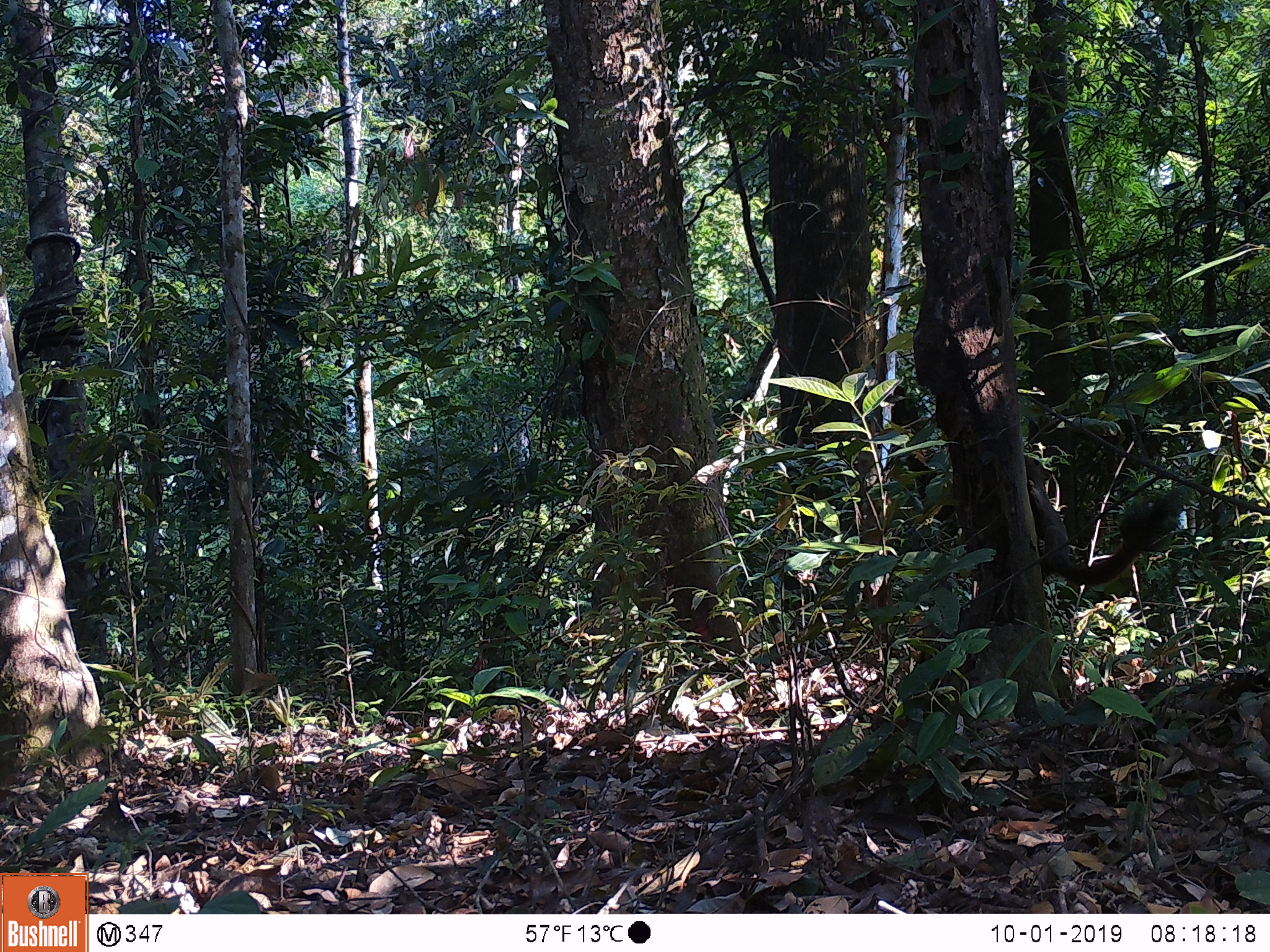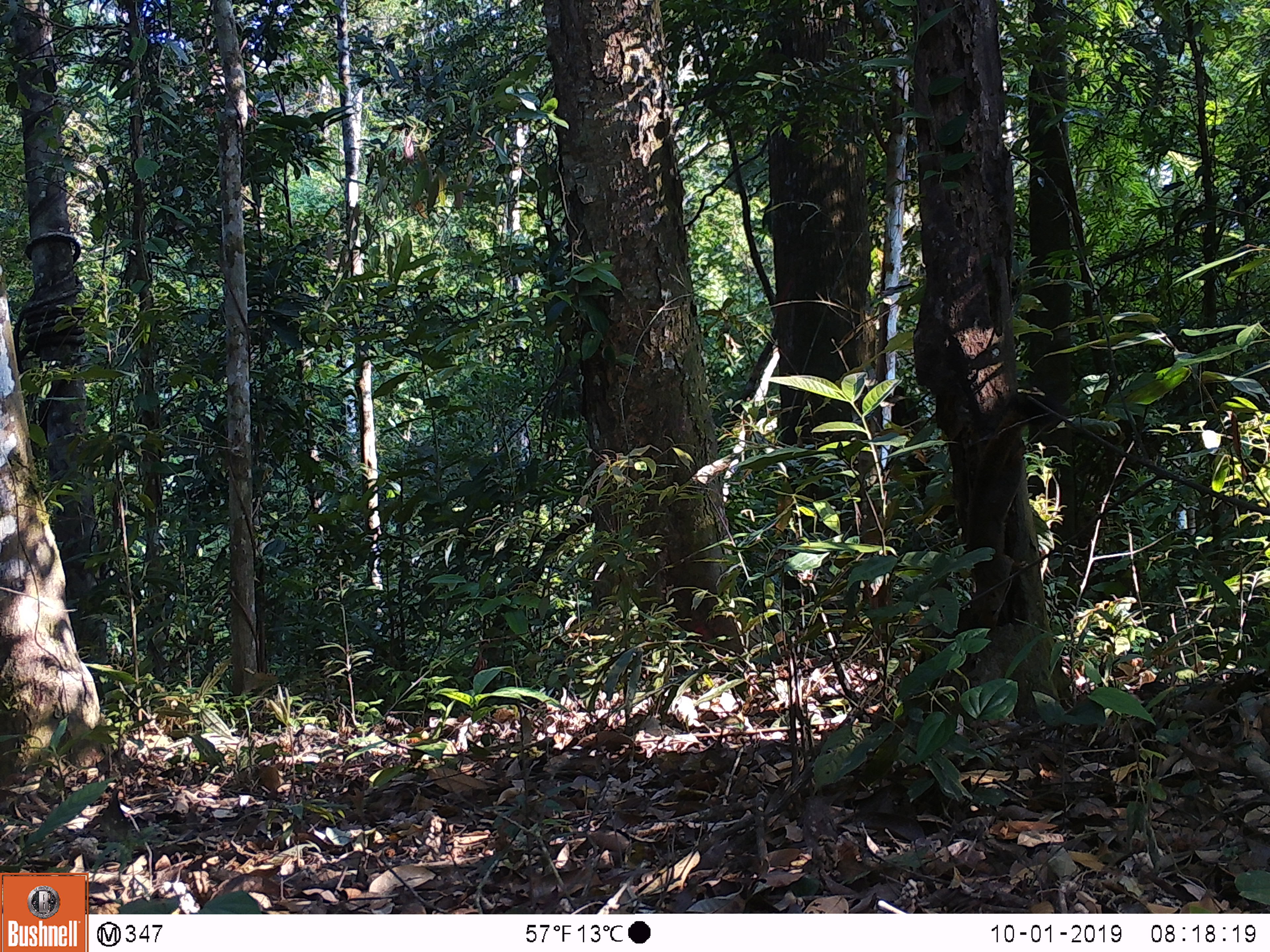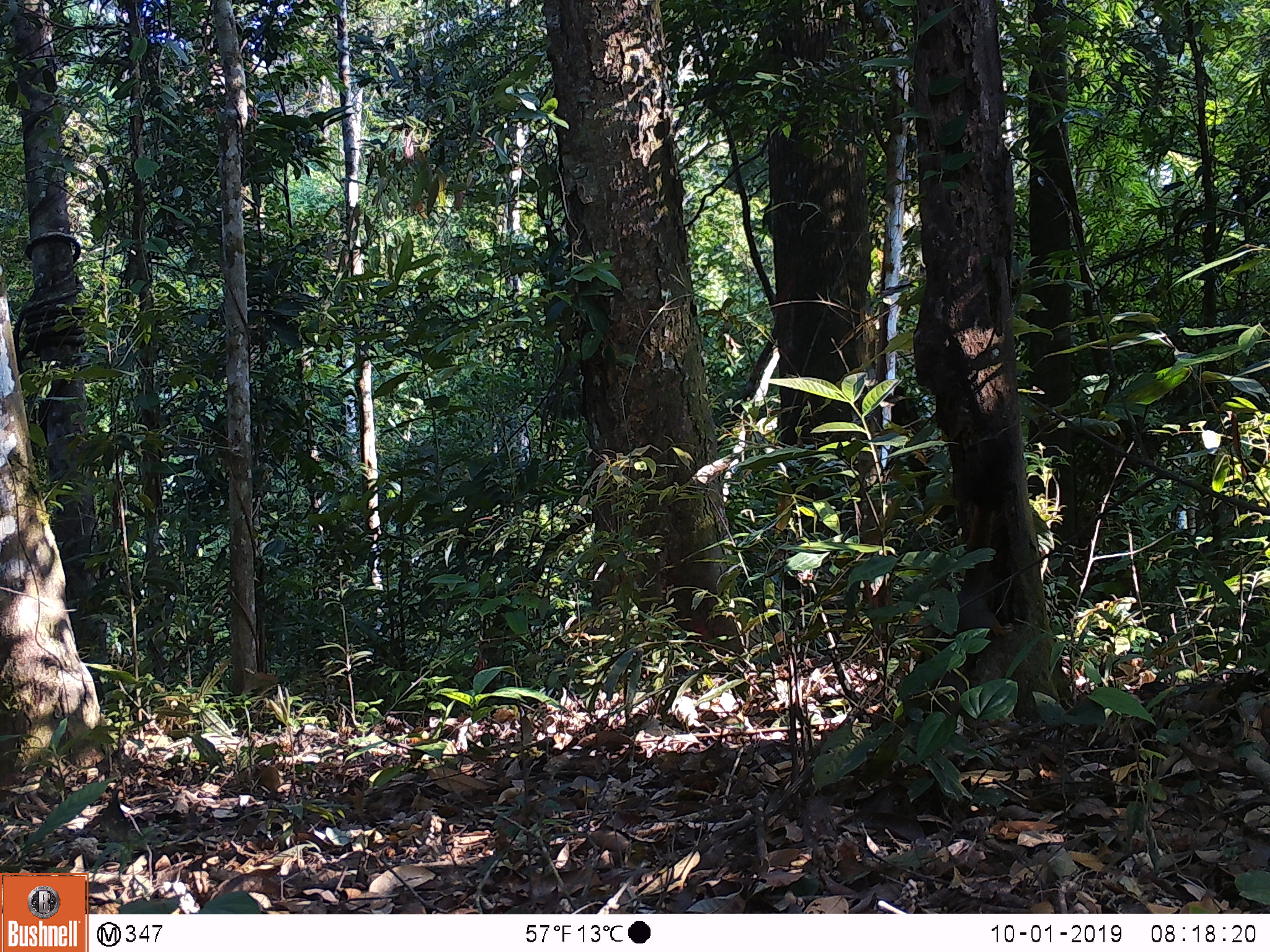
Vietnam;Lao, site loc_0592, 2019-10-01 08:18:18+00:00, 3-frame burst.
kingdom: Animalia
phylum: Chordata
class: Mammalia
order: Rodentia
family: Sciuridae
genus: Callosciurus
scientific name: Callosciurus erythraeus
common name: pallas's squirrel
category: pallass squirrel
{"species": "pallass squirrel (pallas's squirrel) (Callosciurus erythraeus)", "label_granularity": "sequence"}